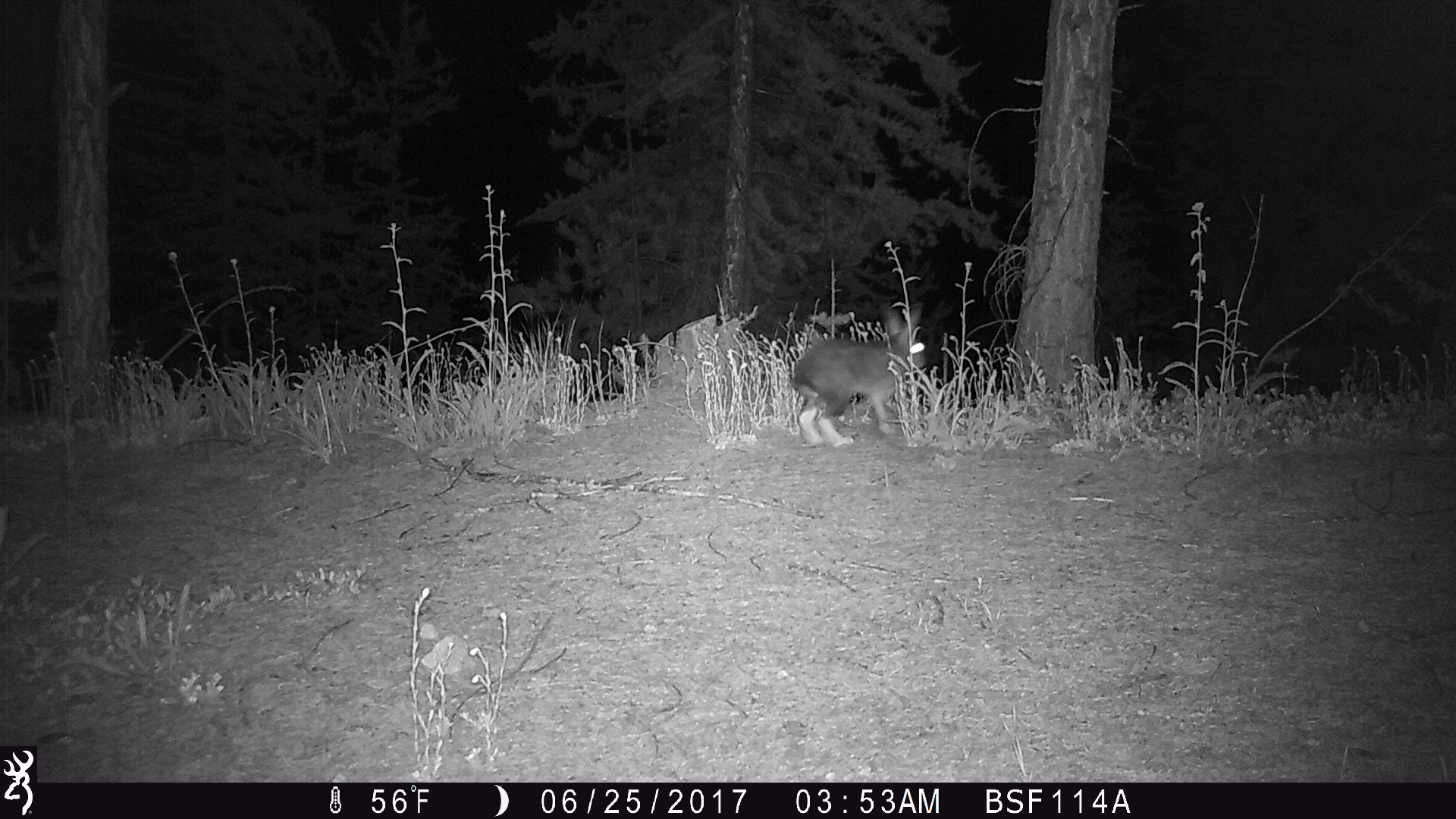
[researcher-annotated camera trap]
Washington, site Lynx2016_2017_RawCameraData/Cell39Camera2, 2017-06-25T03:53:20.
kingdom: Animalia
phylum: Chordata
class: Mammalia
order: Lagomorpha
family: Leporidae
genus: Lepus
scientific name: Lepus americanus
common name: snowshoe hare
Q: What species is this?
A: Lepus americanus (snowshoe hare).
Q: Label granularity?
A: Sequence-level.